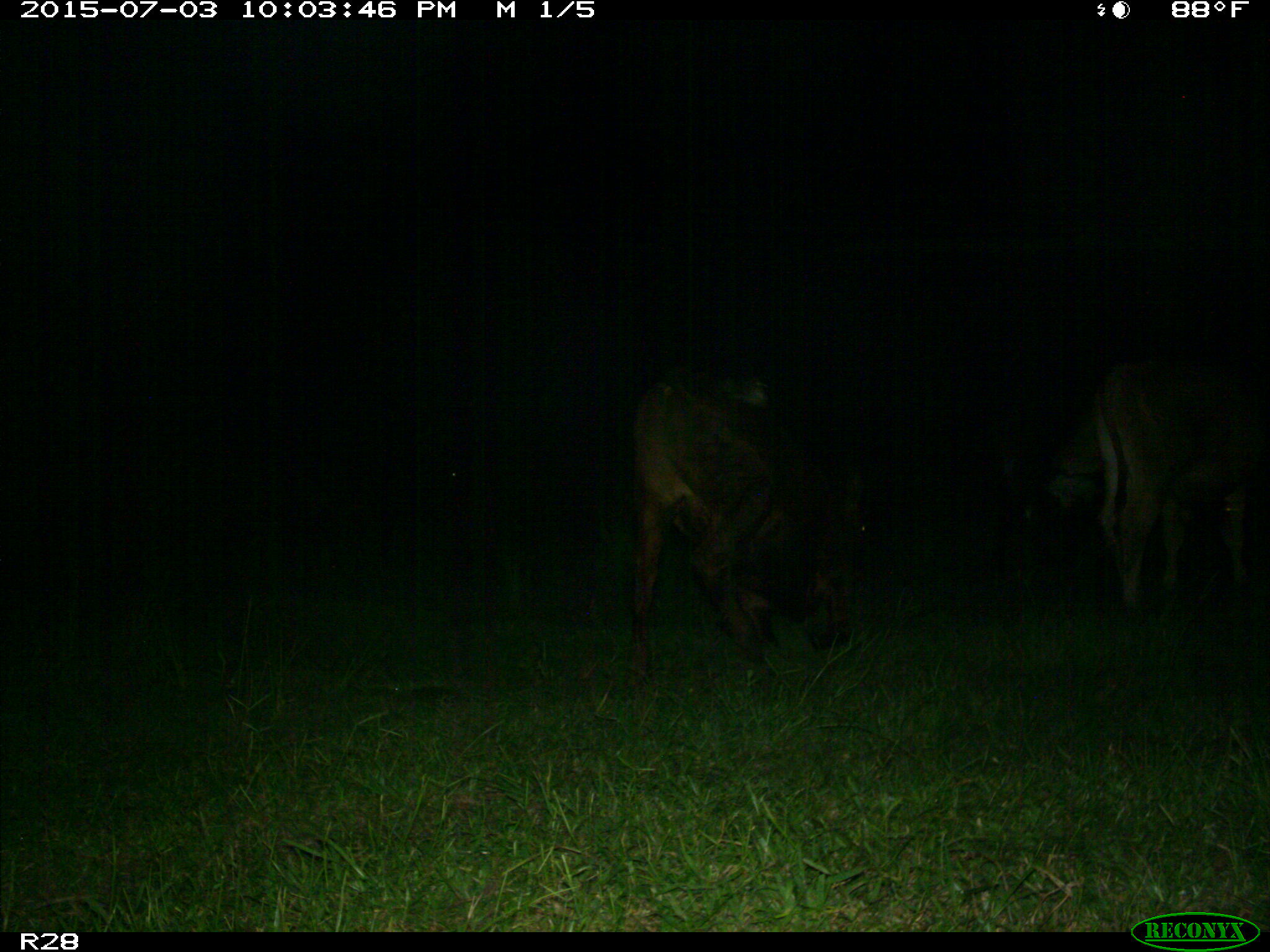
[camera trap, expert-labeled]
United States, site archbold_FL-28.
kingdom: Animalia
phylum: Chordata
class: Mammalia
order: Artiodactyla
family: Bovidae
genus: Bos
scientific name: Bos taurus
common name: domestic cow